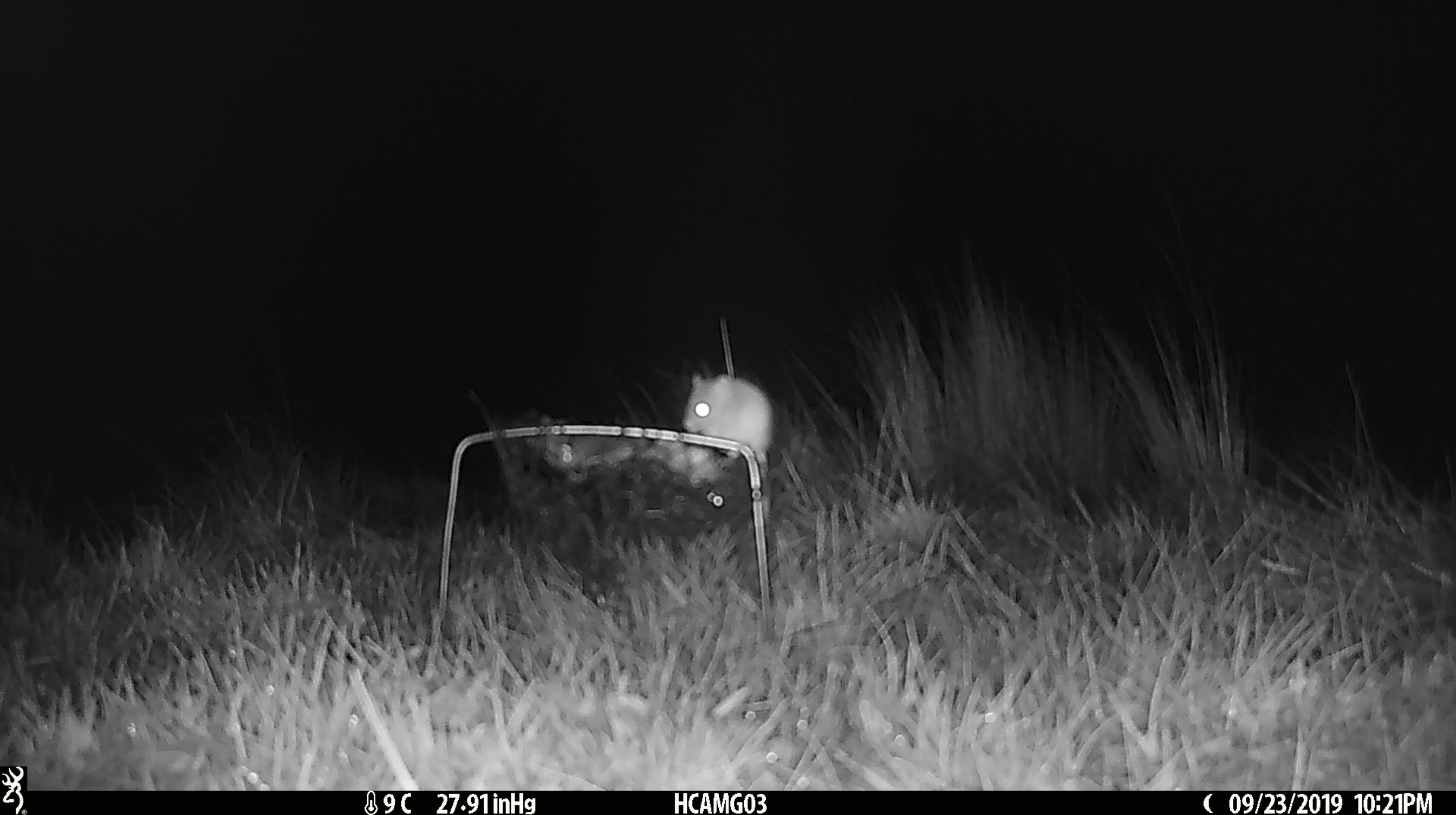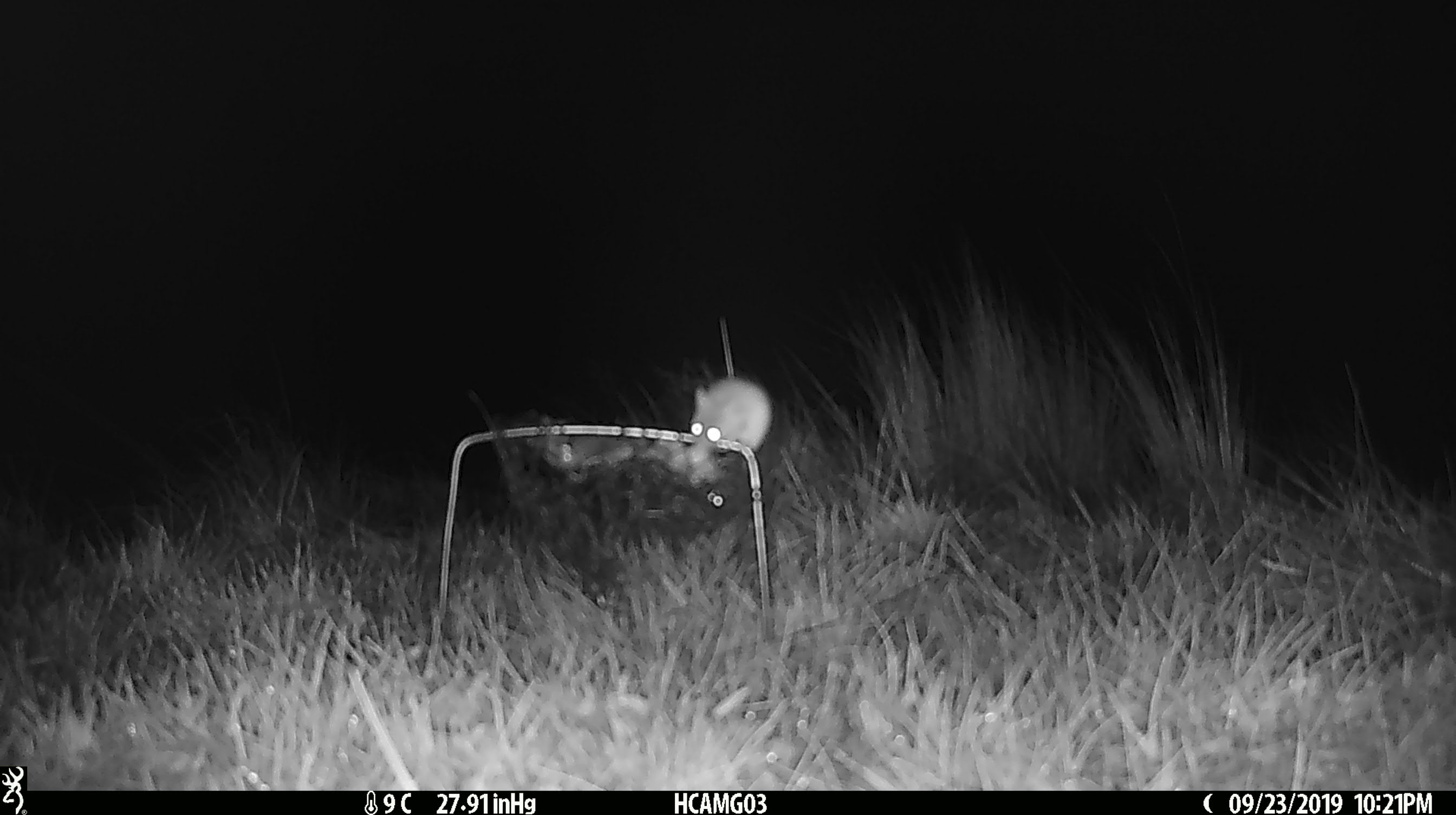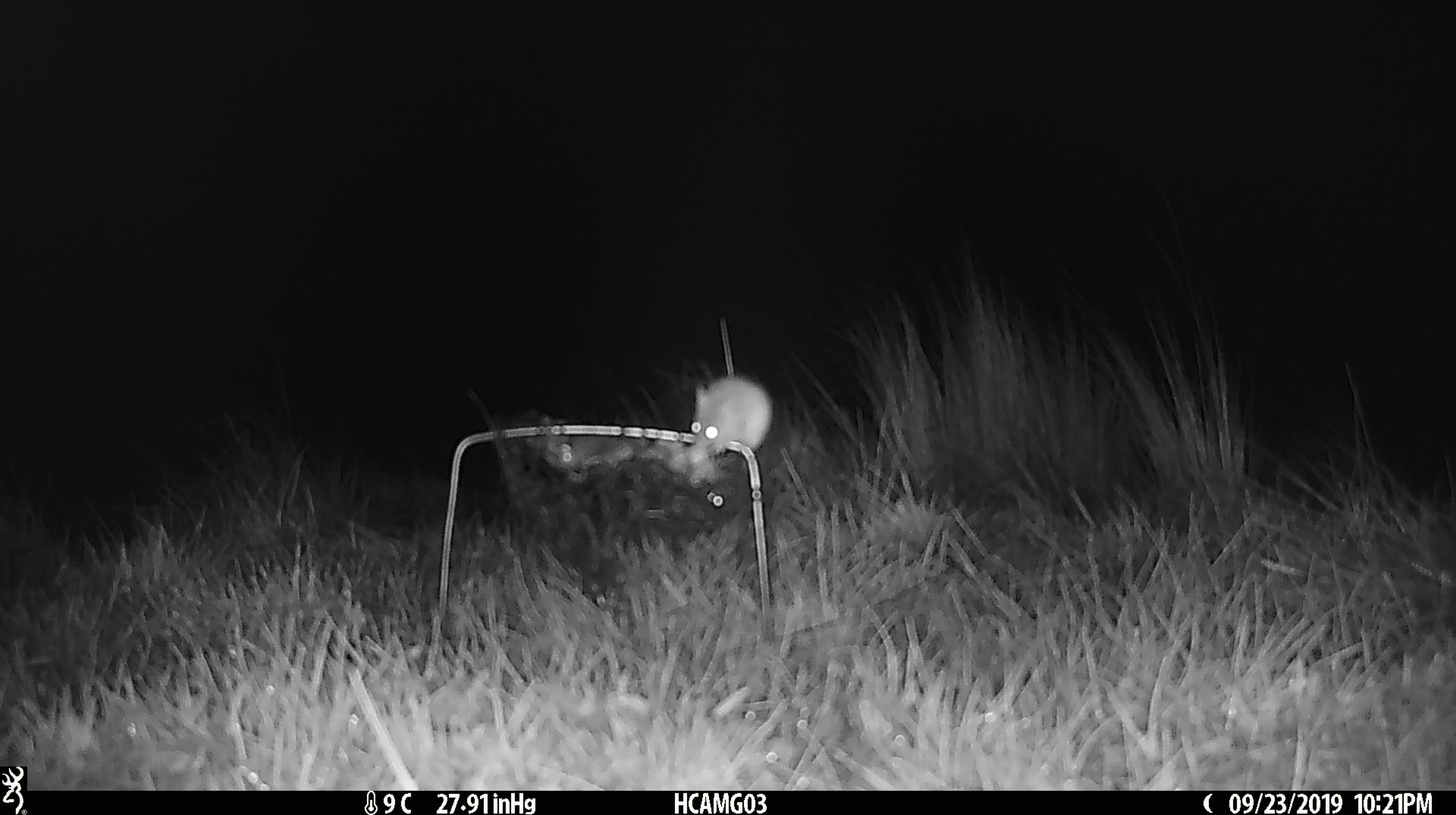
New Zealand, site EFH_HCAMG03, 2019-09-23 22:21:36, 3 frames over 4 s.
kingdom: Animalia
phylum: Chordata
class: Mammalia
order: Rodentia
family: Muridae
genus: Mus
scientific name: Mus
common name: mouse